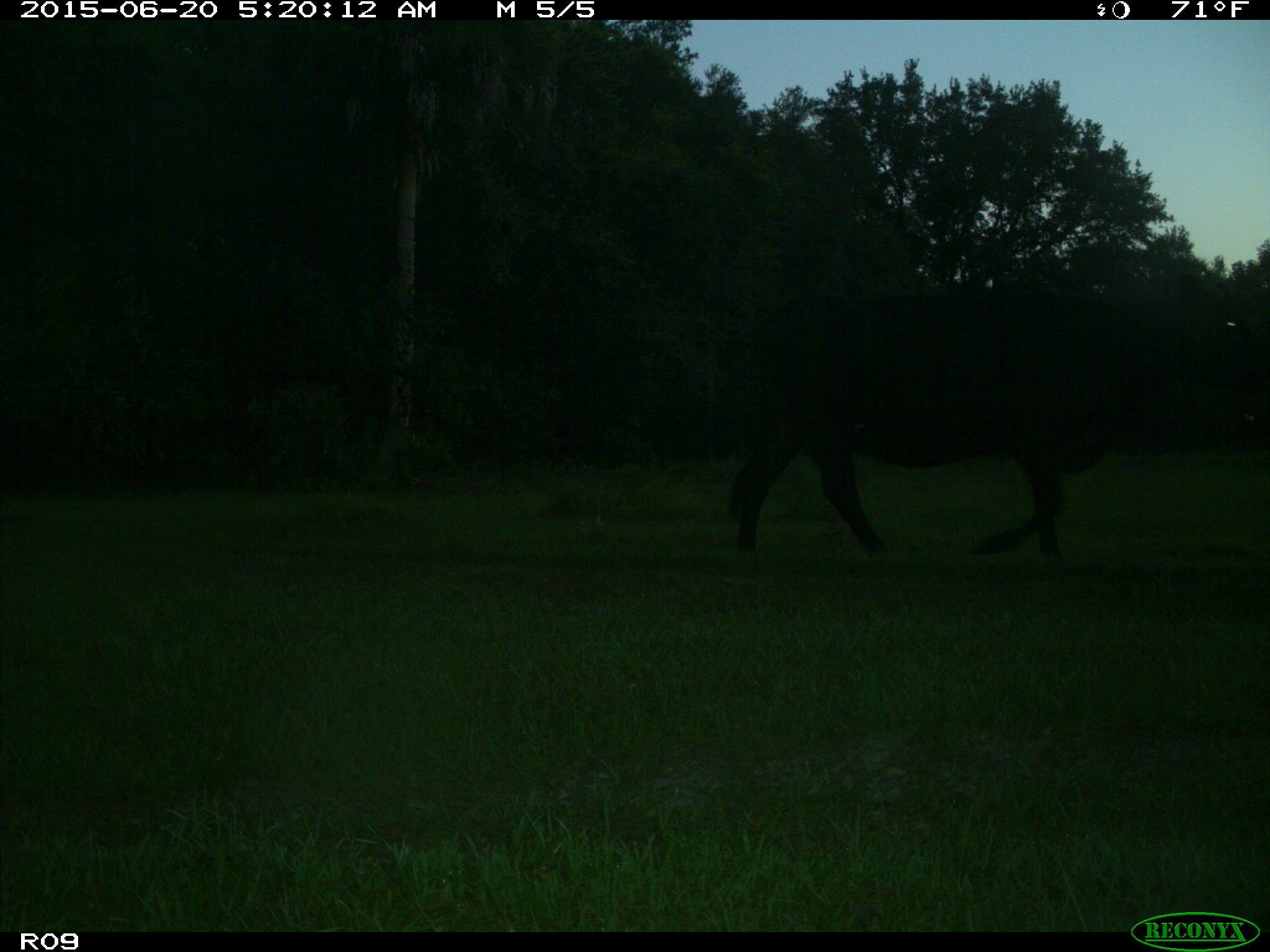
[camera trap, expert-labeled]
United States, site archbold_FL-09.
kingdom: Animalia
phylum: Chordata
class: Mammalia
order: Artiodactyla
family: Bovidae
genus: Bos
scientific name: Bos taurus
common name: domestic cow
Bos taurus (domestic cow).